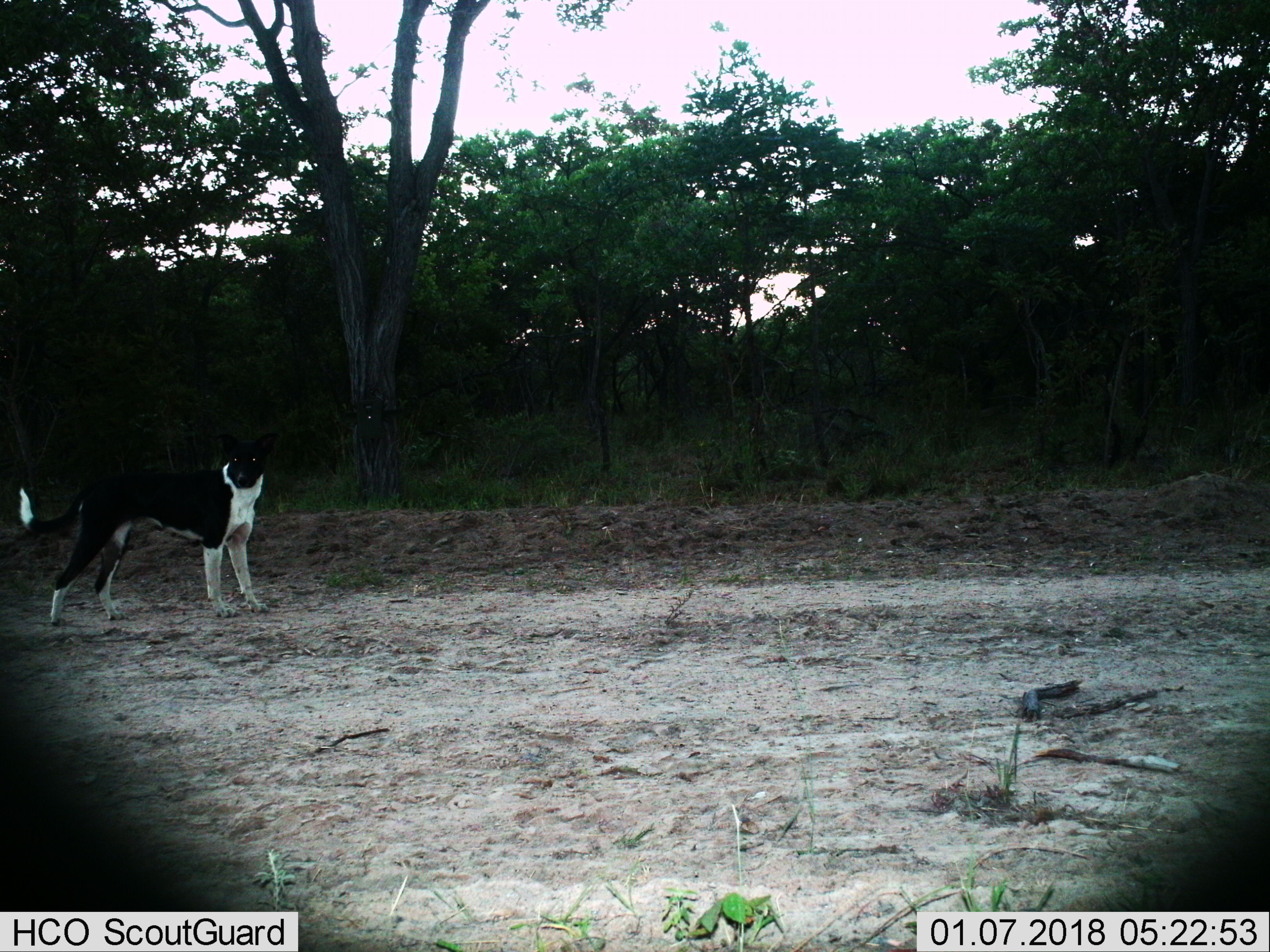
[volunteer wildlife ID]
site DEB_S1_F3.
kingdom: Animalia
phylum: Chordata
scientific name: Vertebrata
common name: domestic animal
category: domesticanimal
Domesticanimal (domestic animal) (Vertebrata), count 1. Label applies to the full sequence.